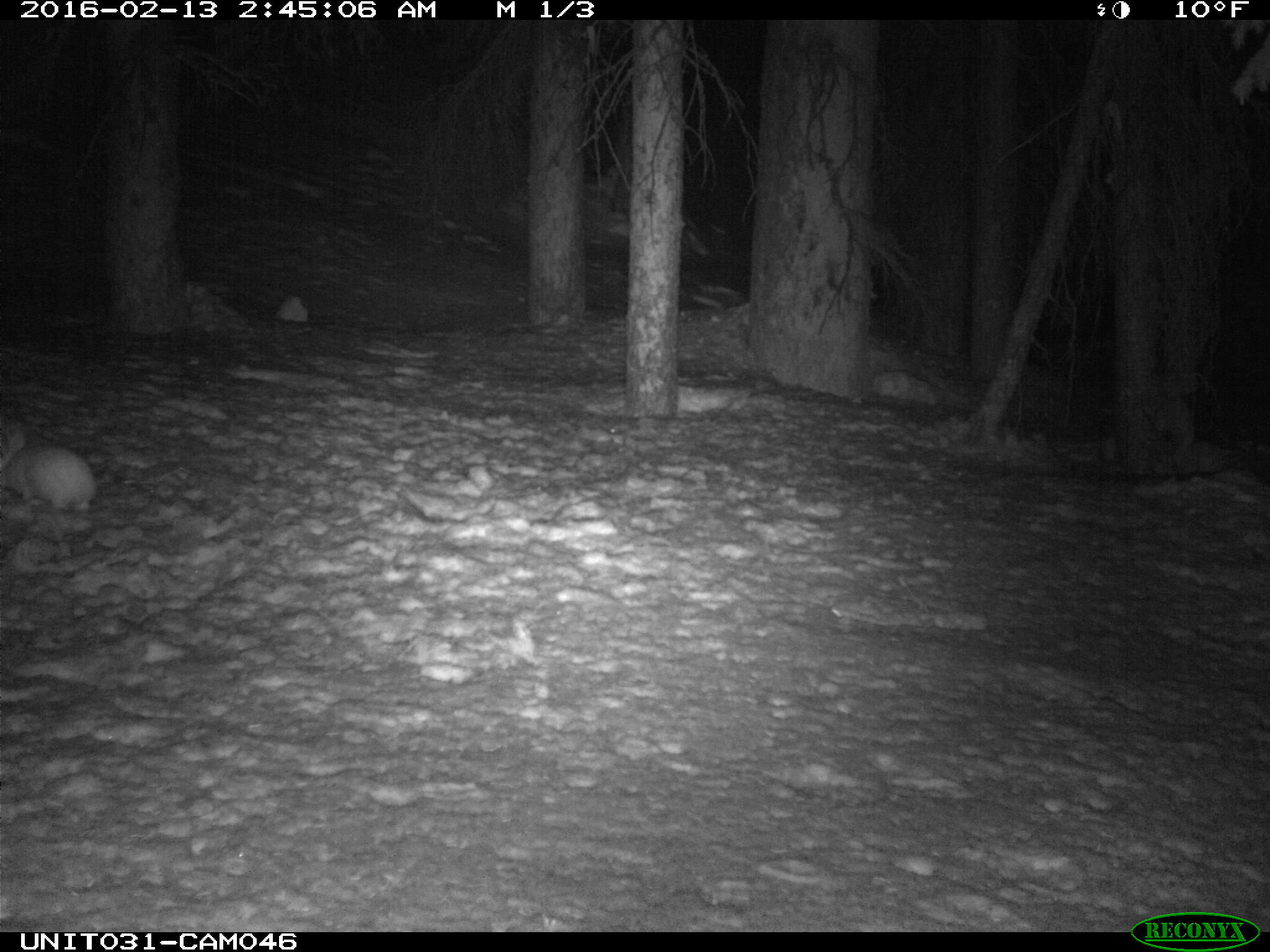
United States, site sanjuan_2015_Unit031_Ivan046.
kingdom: Animalia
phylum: Chordata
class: Mammalia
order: Lagomorpha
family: Leporidae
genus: Lepus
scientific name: Lepus americanus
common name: snowshoe hare